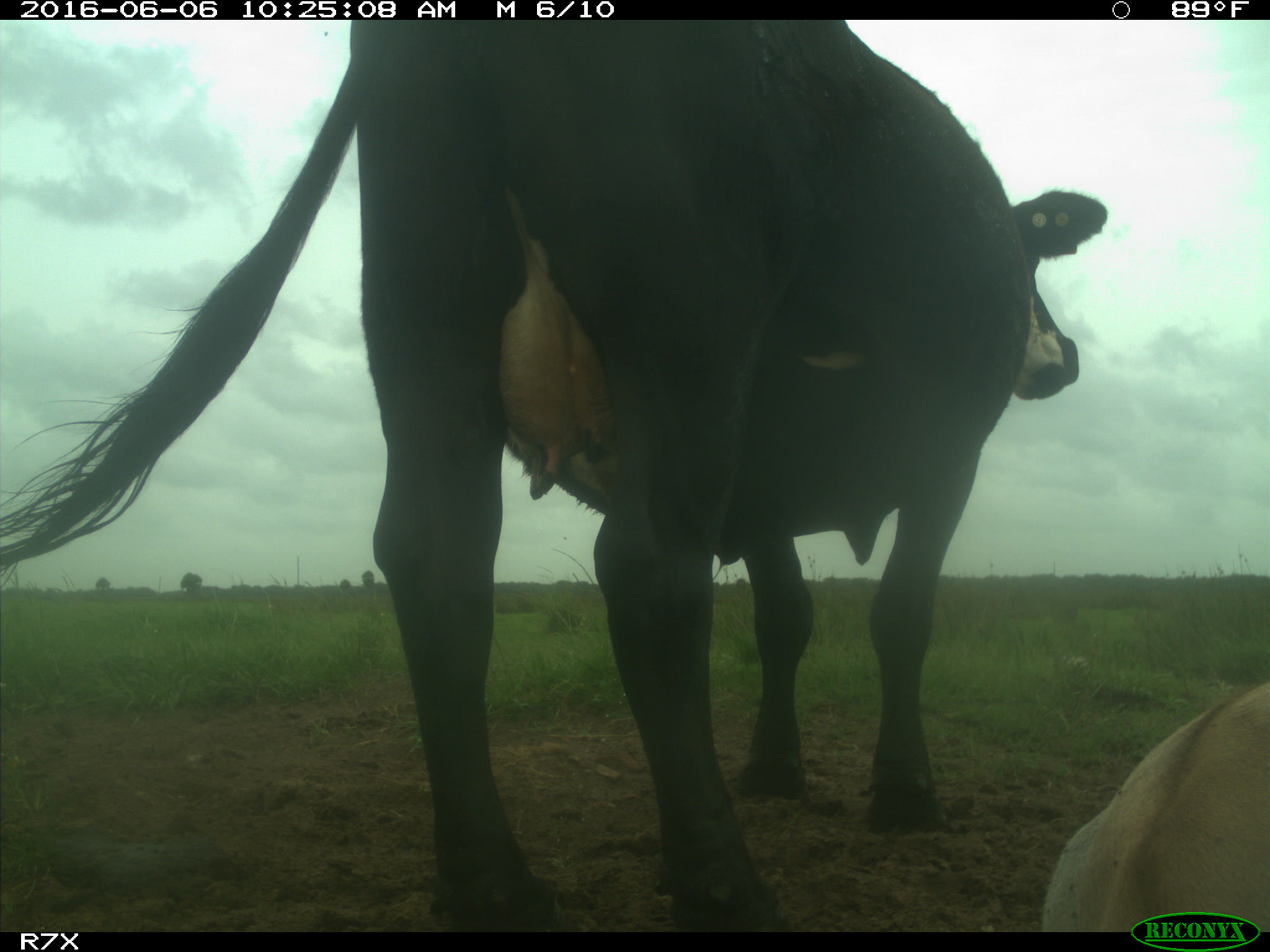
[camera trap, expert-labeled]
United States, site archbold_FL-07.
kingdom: Animalia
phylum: Chordata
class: Mammalia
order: Artiodactyla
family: Bovidae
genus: Bos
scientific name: Bos taurus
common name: domestic cow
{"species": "Bos taurus (domestic cow)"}